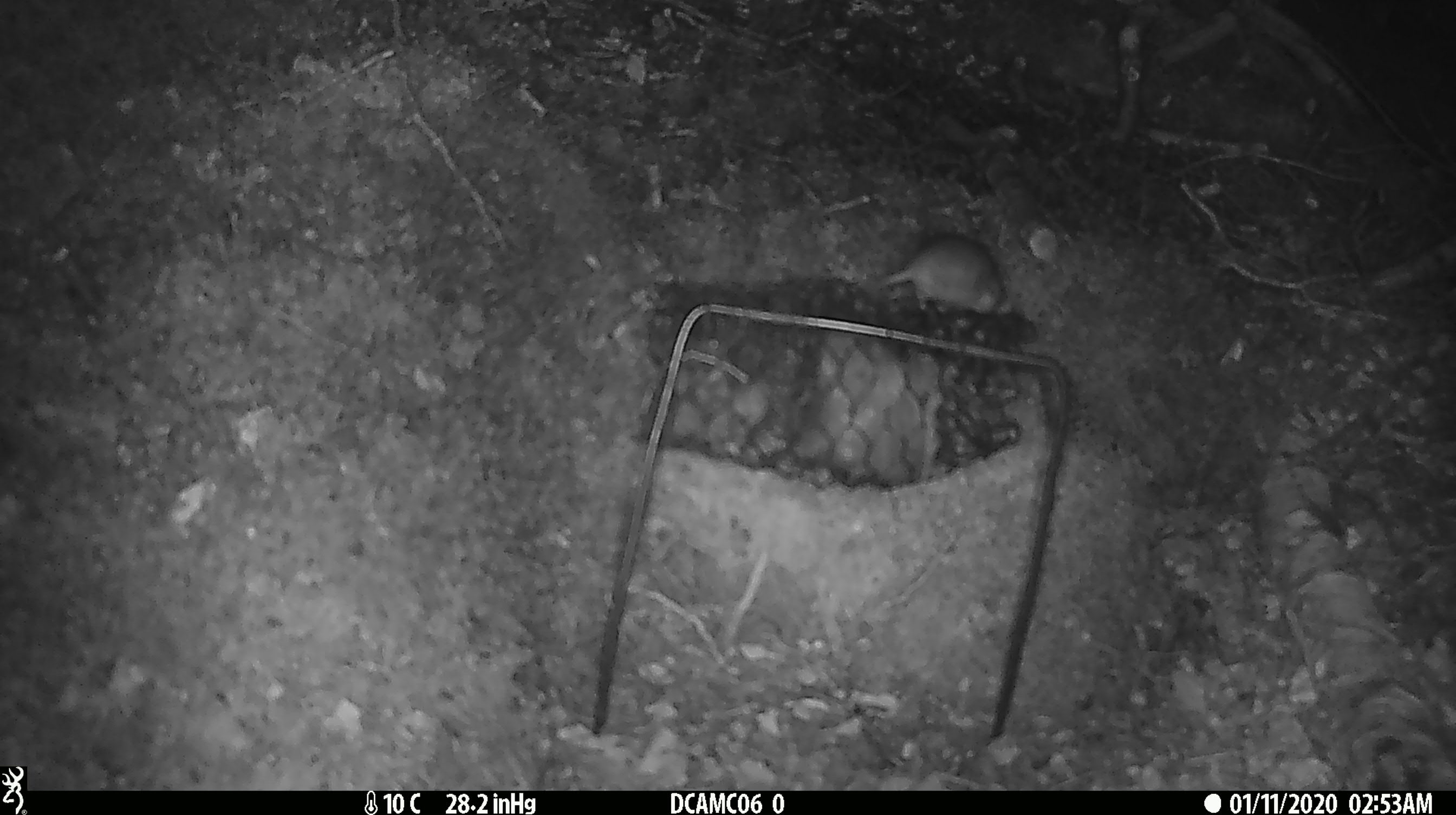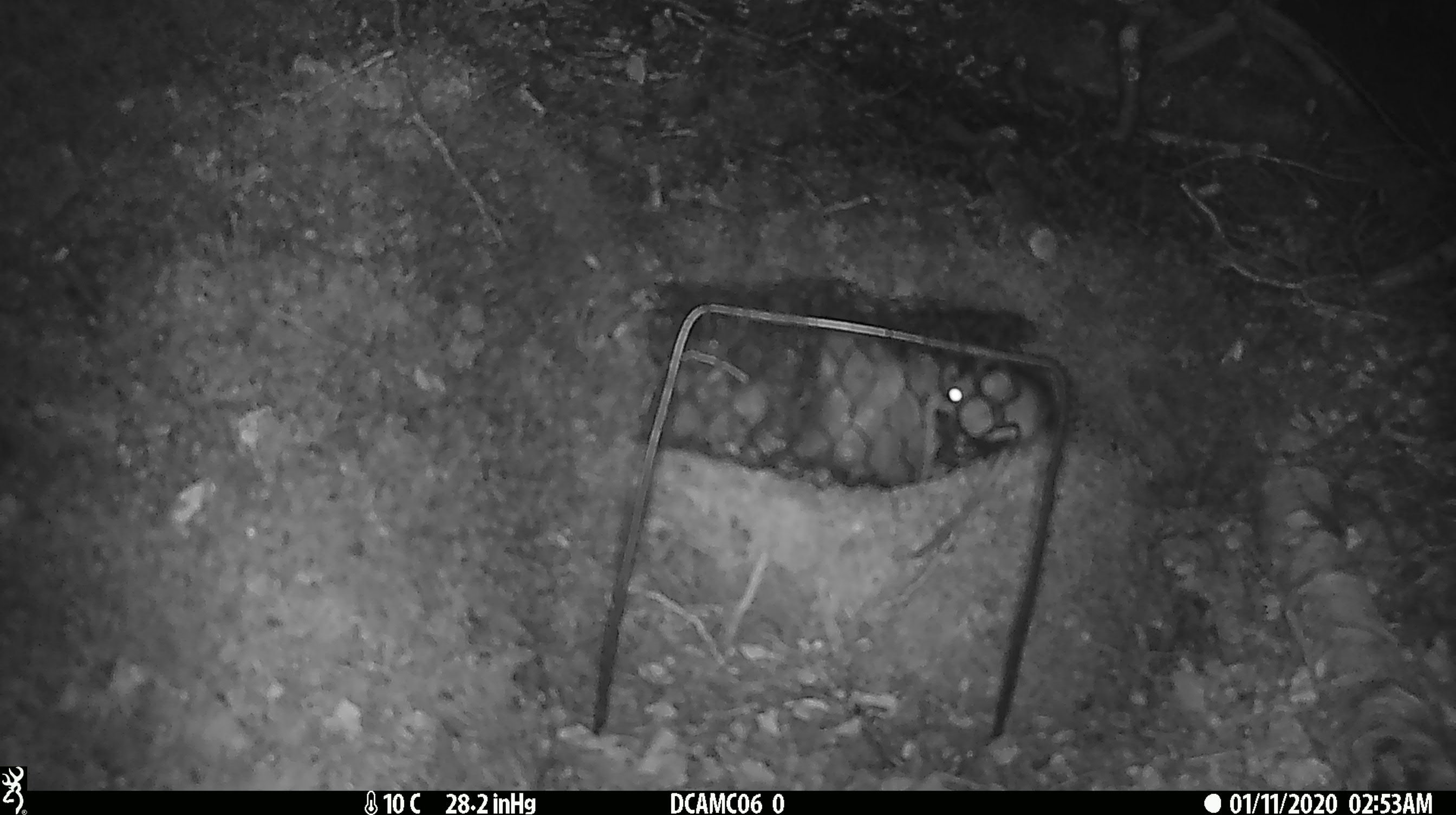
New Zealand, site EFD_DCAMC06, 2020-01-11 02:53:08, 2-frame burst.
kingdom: Animalia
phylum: Chordata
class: Mammalia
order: Rodentia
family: Muridae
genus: Mus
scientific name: Mus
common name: mouse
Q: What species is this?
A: Mouse (Mus).